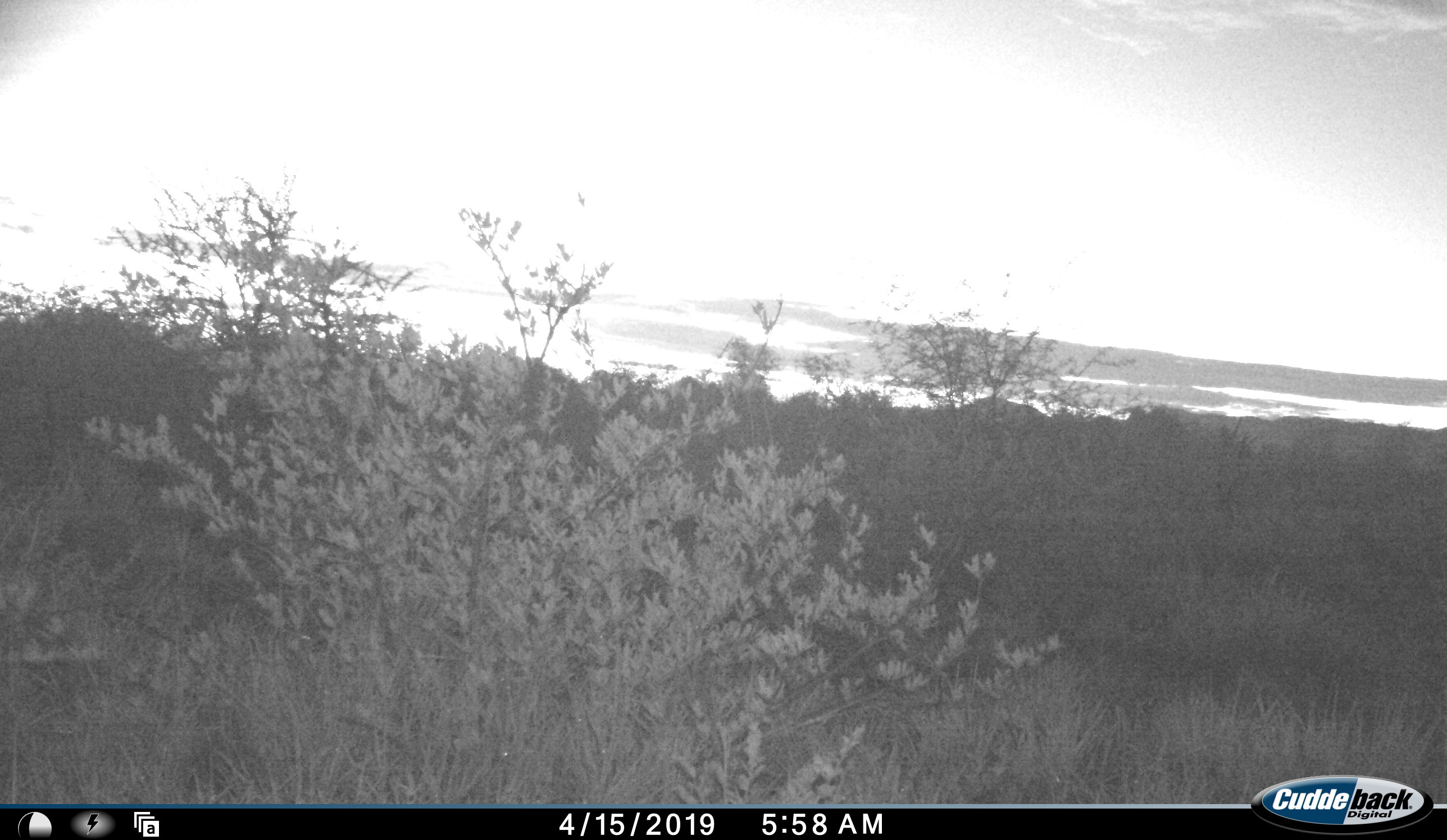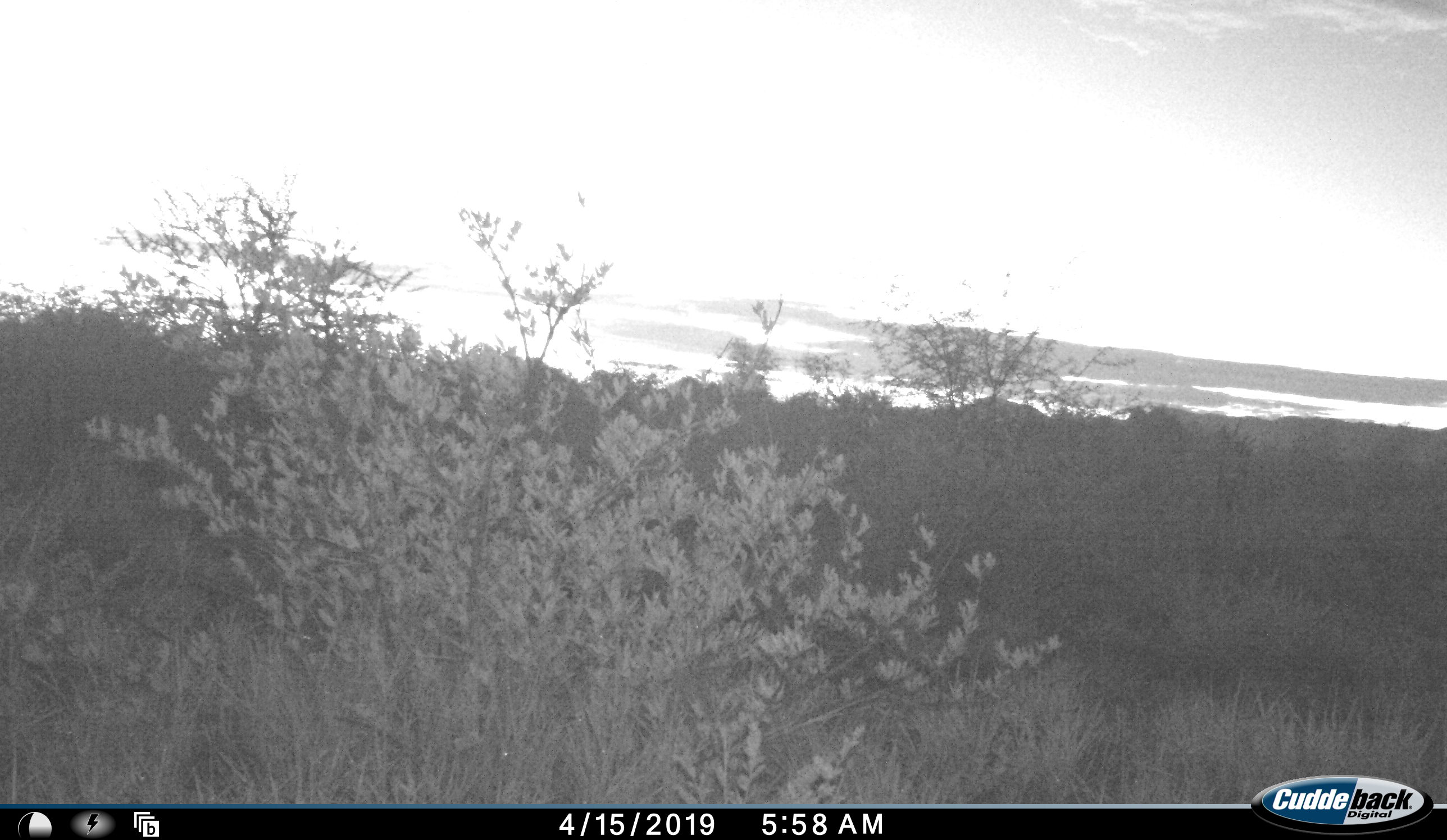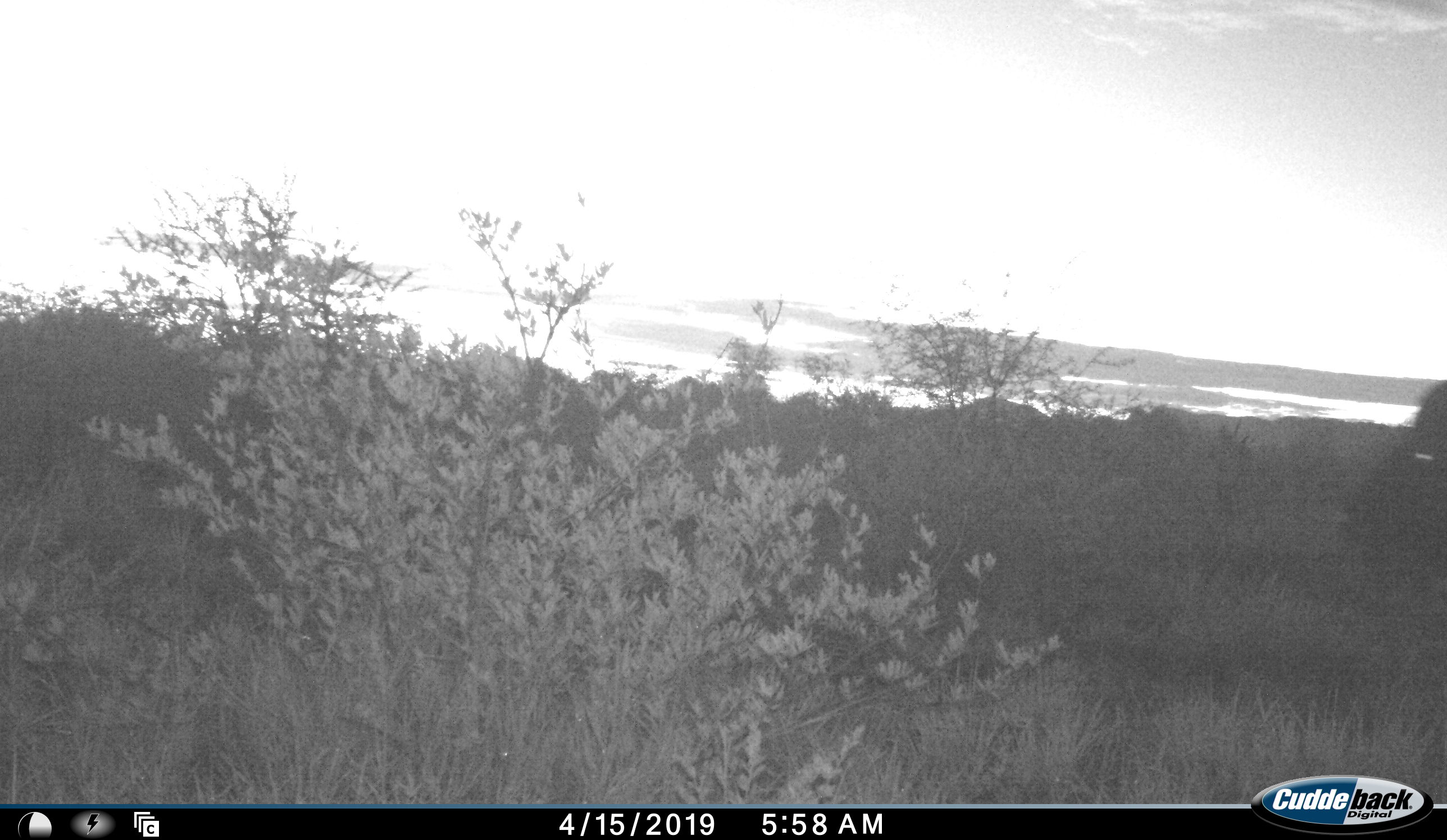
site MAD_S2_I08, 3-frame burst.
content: unidentified animal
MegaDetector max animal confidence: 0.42